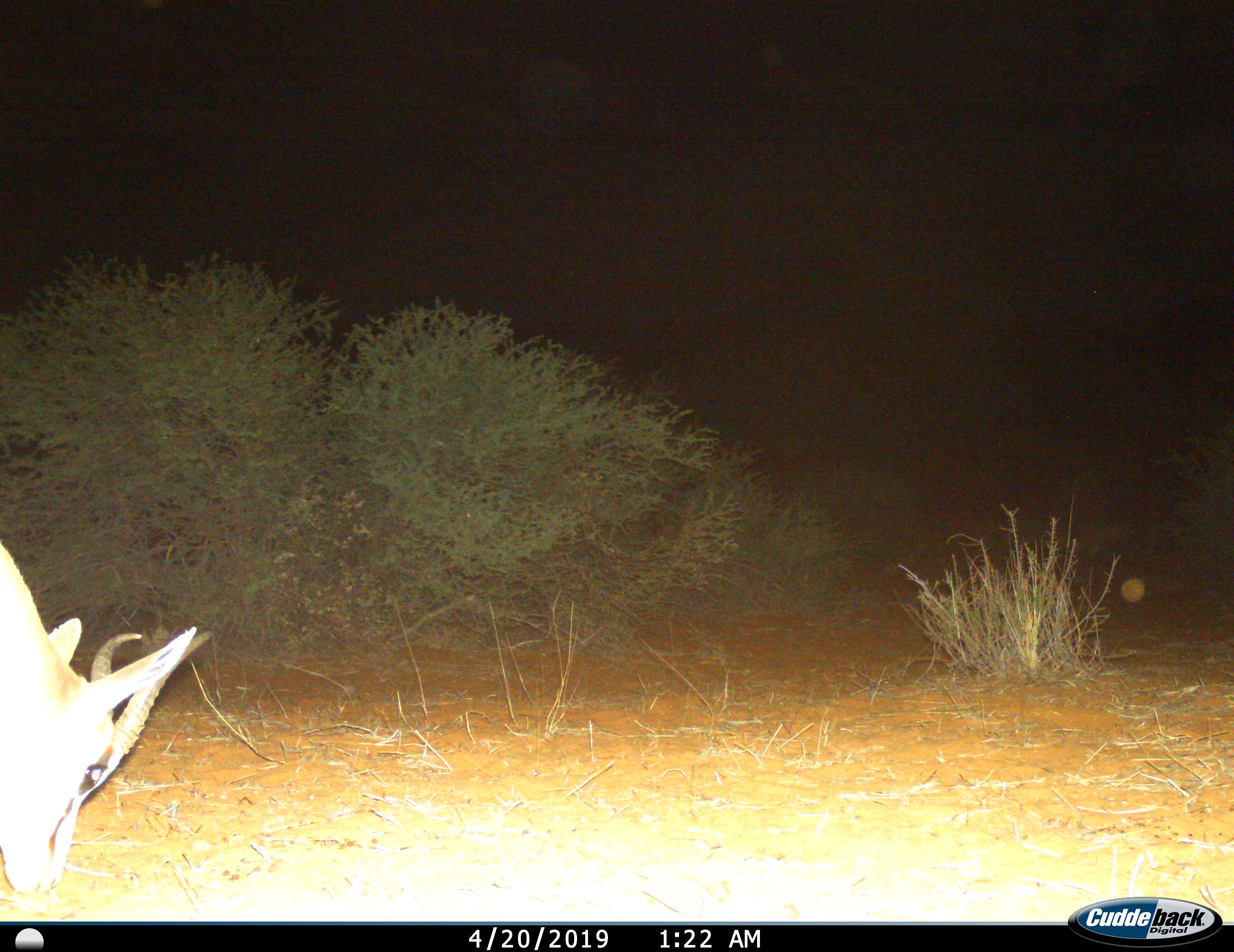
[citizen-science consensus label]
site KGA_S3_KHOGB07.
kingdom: Animalia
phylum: Chordata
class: Mammalia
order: Artiodactyla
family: Bovidae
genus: Antidorcas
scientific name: Antidorcas marsupialis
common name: springbok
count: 1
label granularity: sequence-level